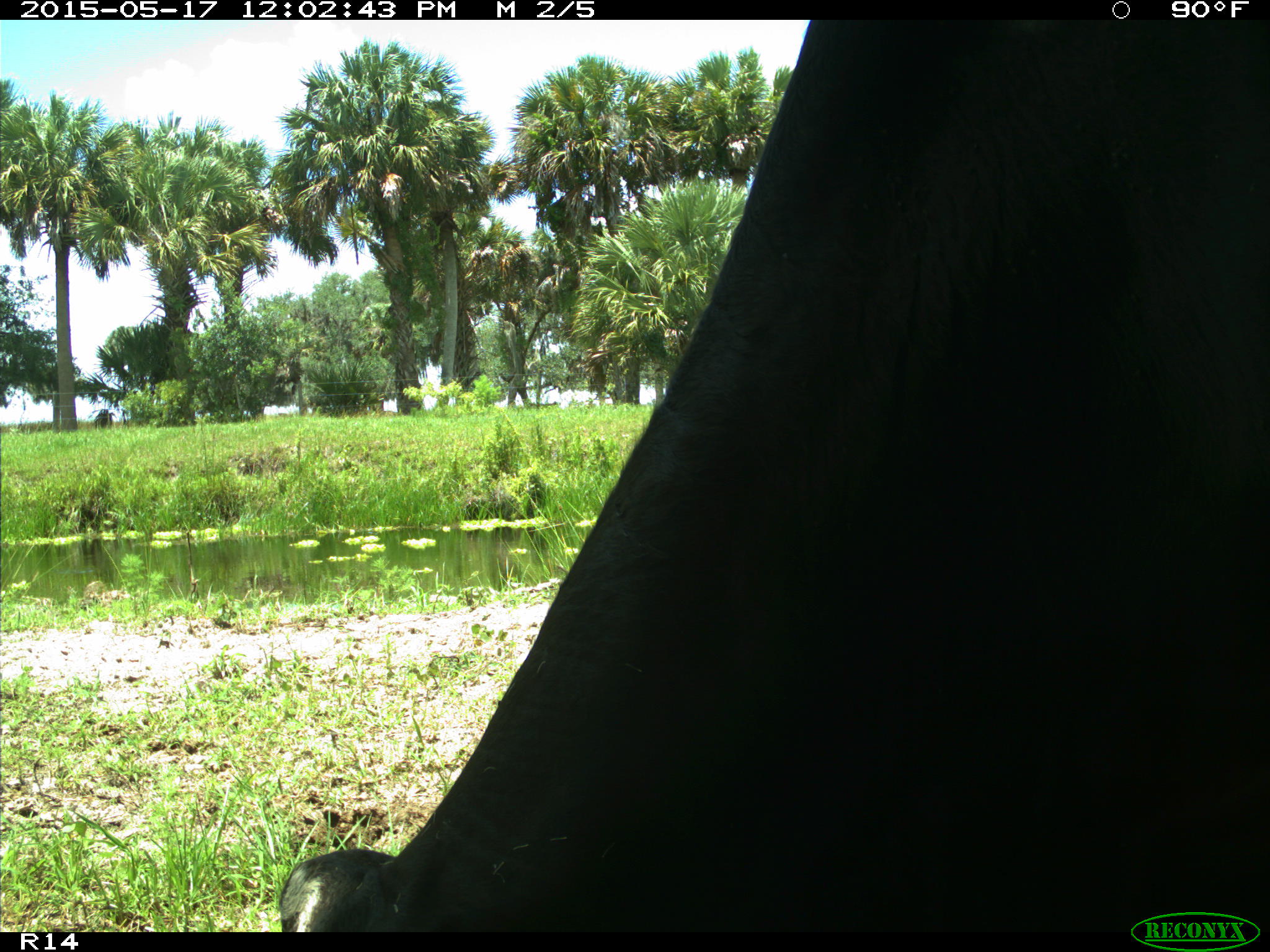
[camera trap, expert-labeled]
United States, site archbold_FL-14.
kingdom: Animalia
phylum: Chordata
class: Mammalia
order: Artiodactyla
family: Bovidae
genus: Bos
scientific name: Bos taurus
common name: domestic cow